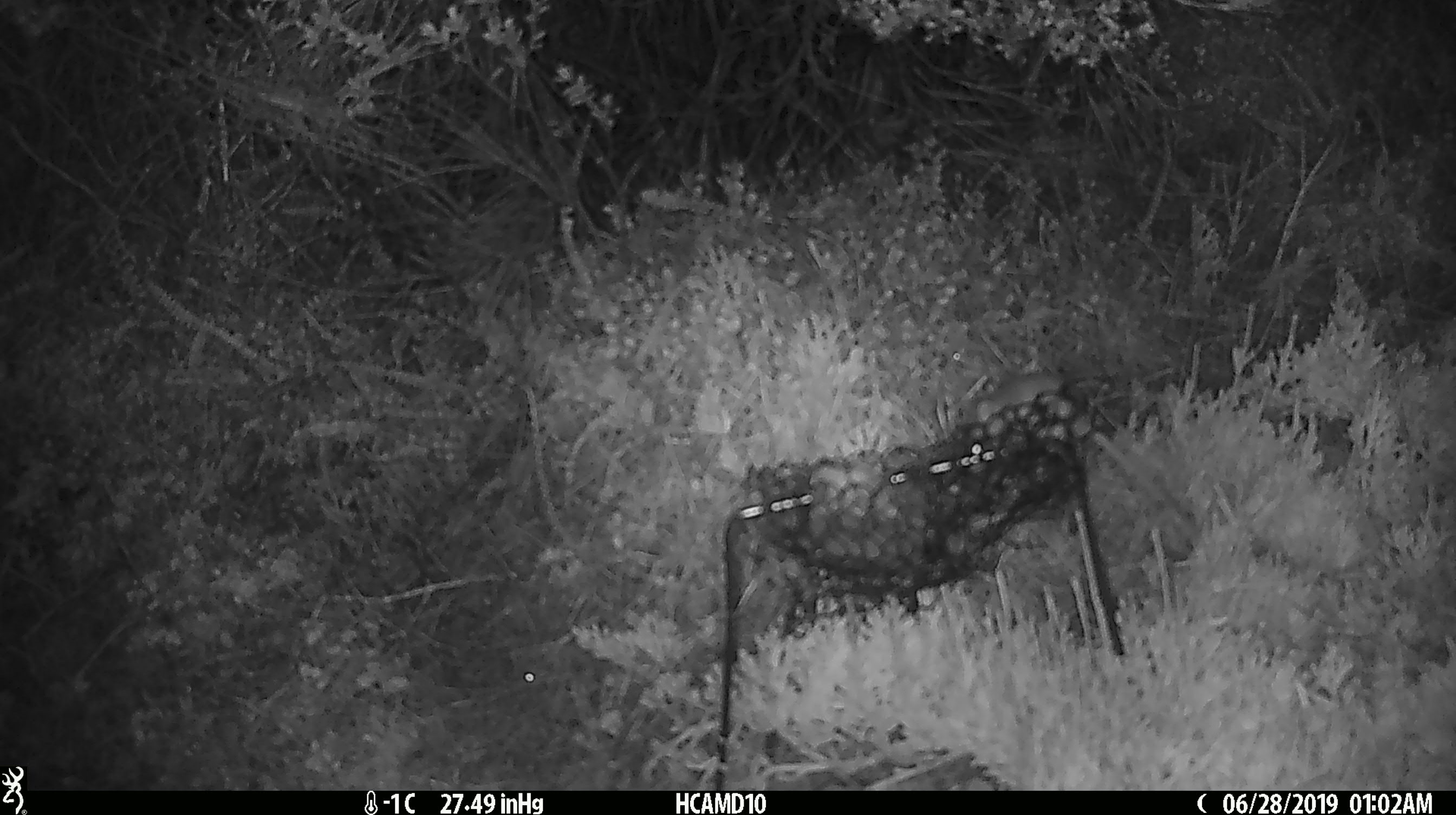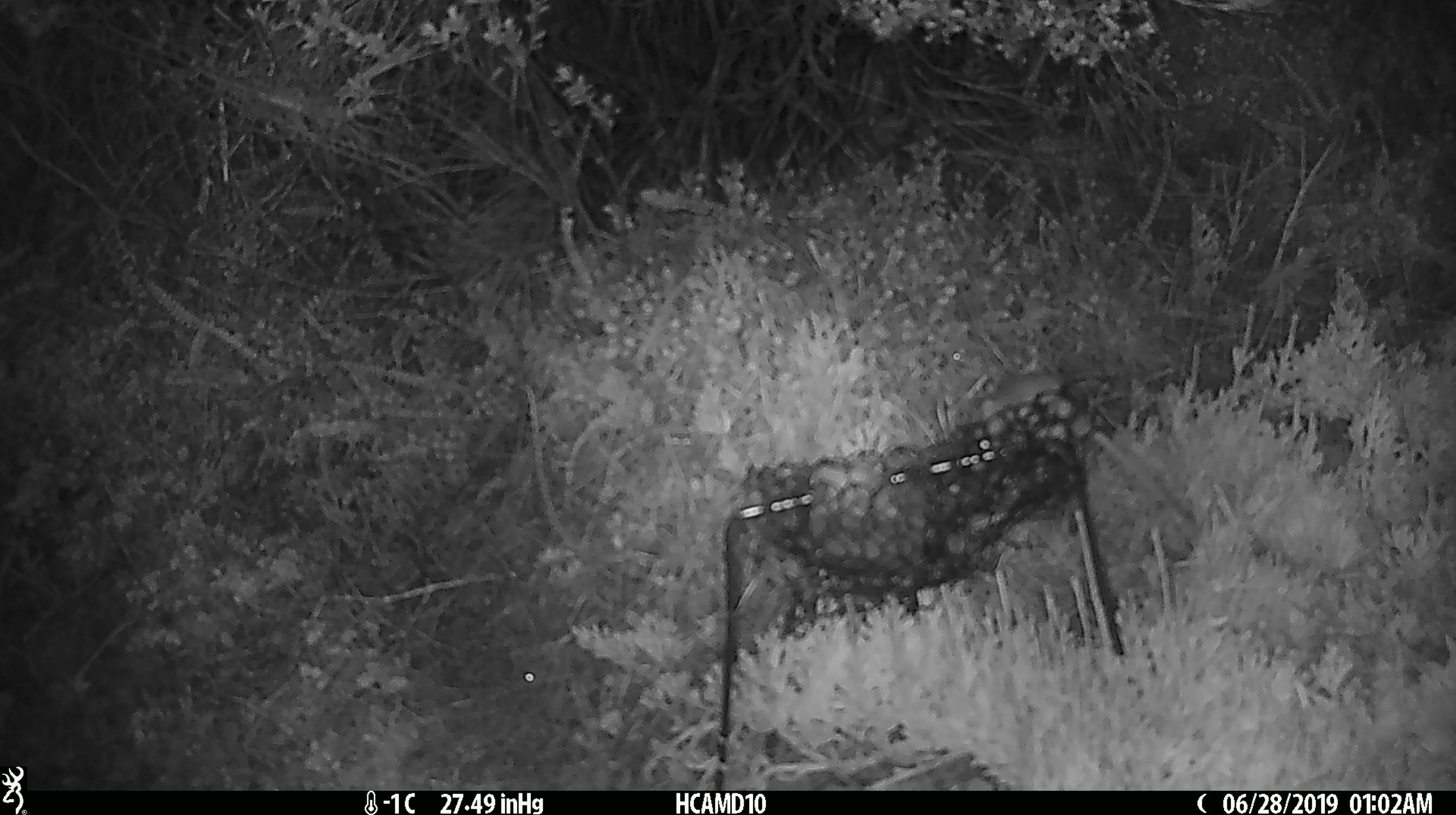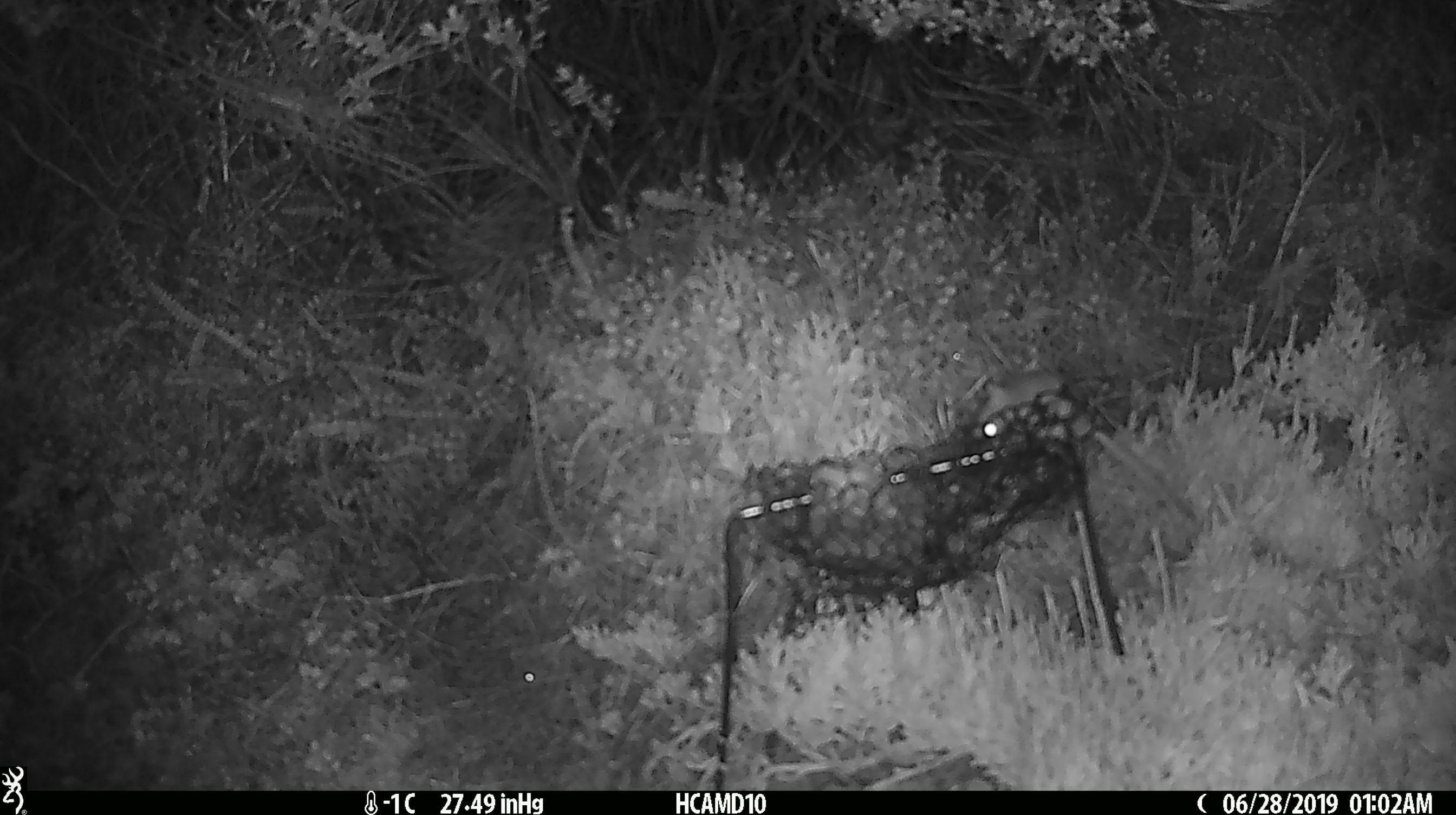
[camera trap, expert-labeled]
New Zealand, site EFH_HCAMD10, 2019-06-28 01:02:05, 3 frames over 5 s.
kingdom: Animalia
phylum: Chordata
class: Mammalia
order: Rodentia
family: Muridae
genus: Mus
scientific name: Mus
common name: mouse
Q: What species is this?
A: Mouse (Mus).